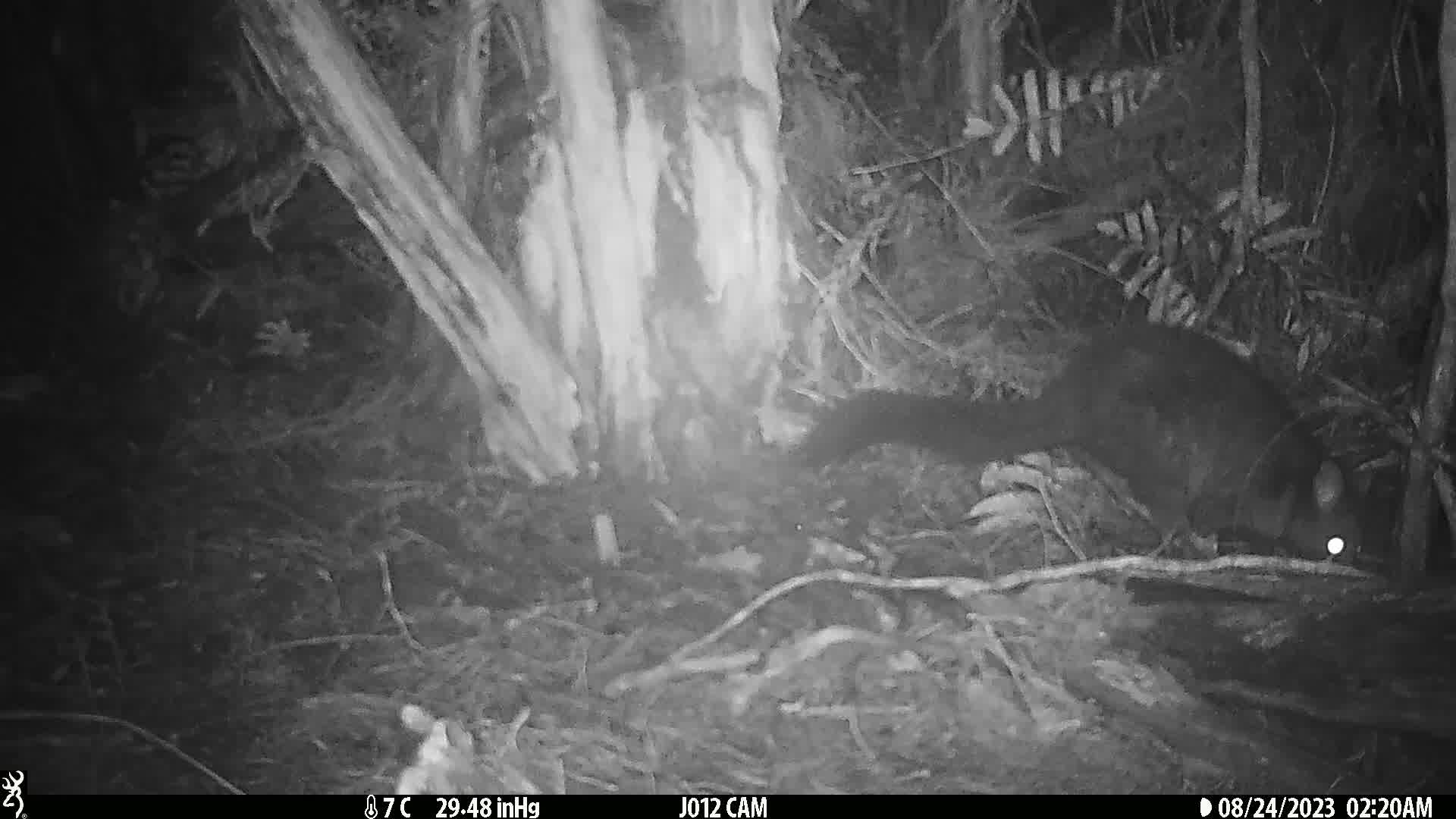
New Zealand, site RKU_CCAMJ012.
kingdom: Animalia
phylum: Chordata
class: Mammalia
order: Diprotodontia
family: Phalangeridae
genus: Trichosurus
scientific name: Trichosurus vulpecula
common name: common brushtail possum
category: possum